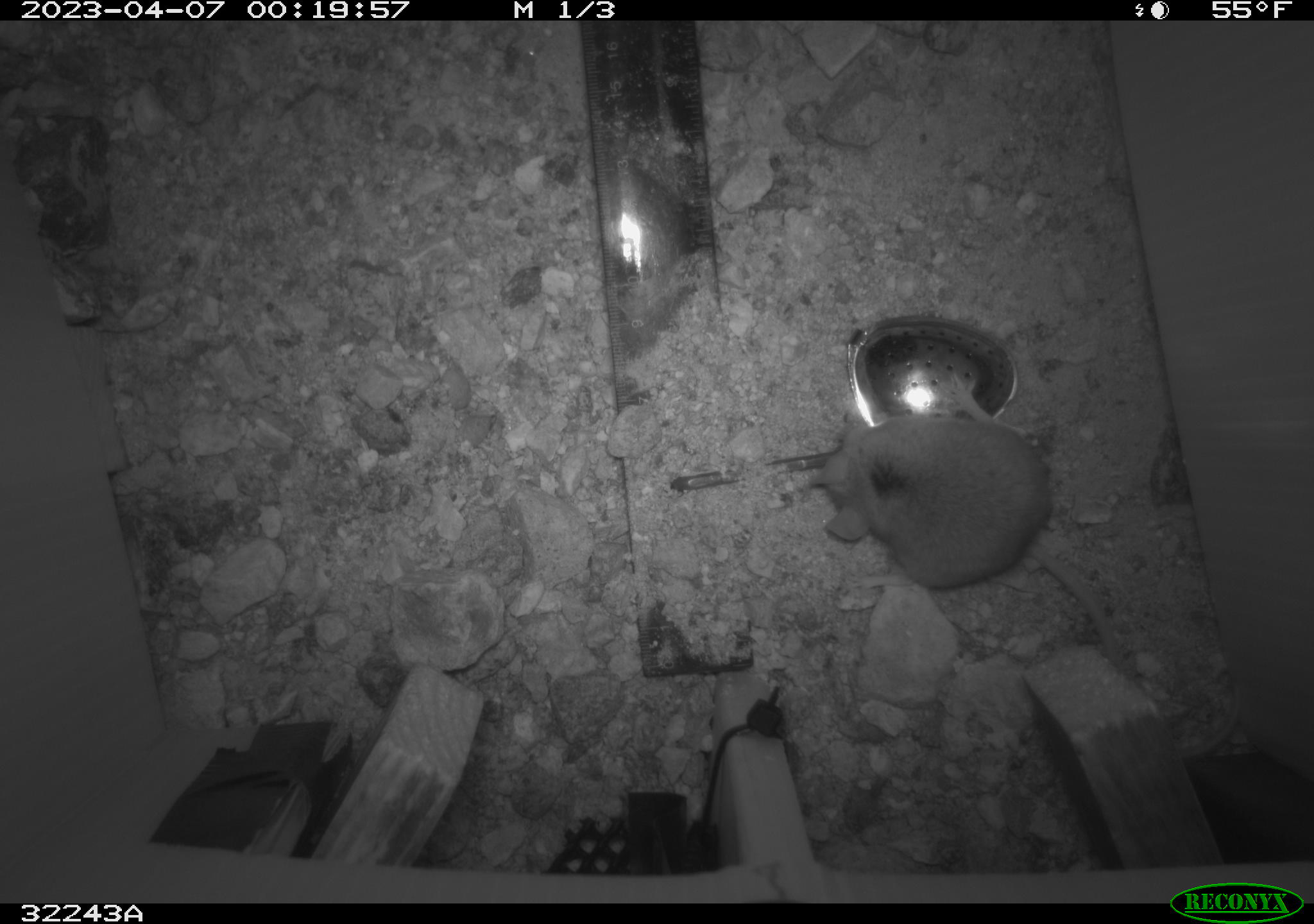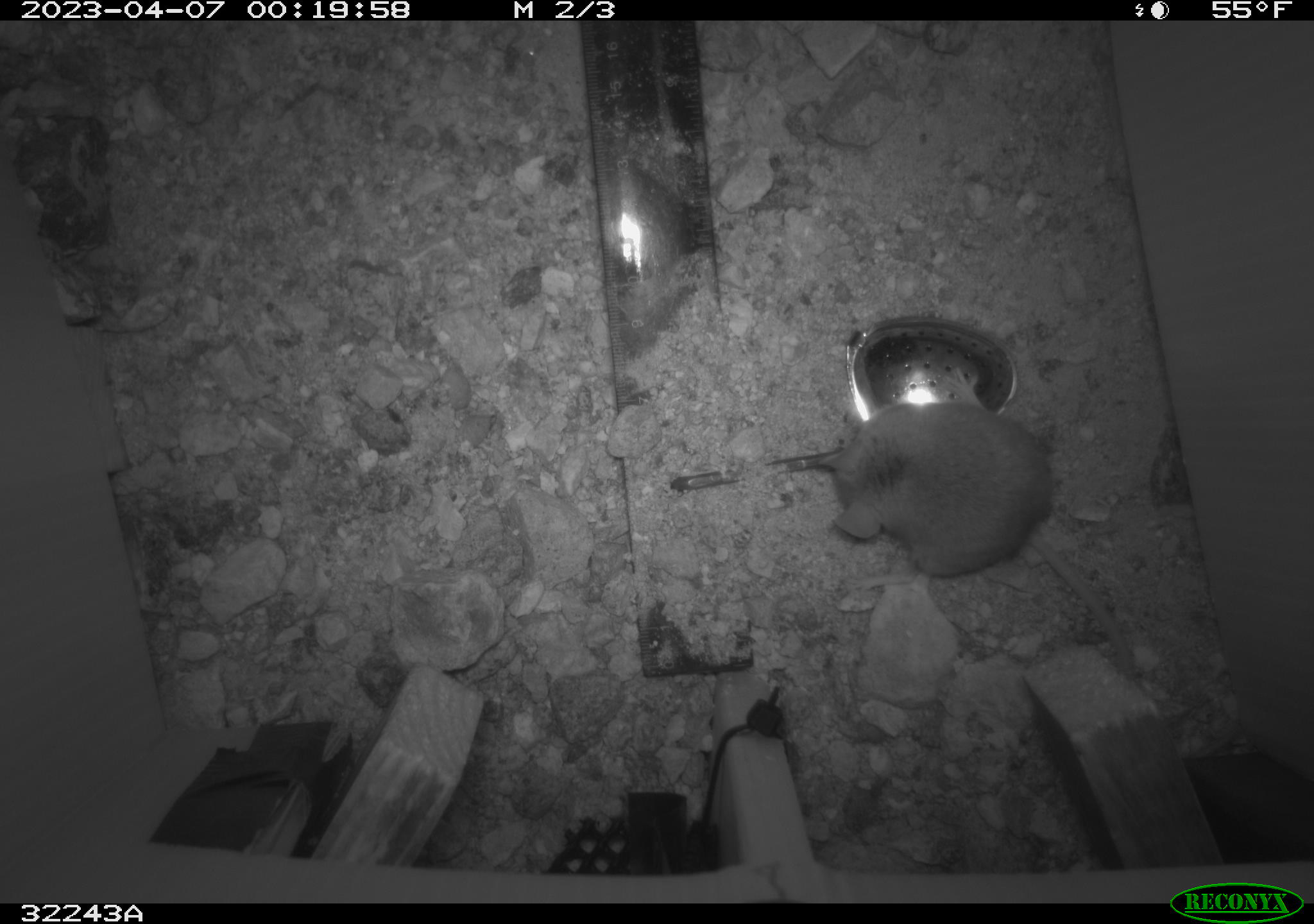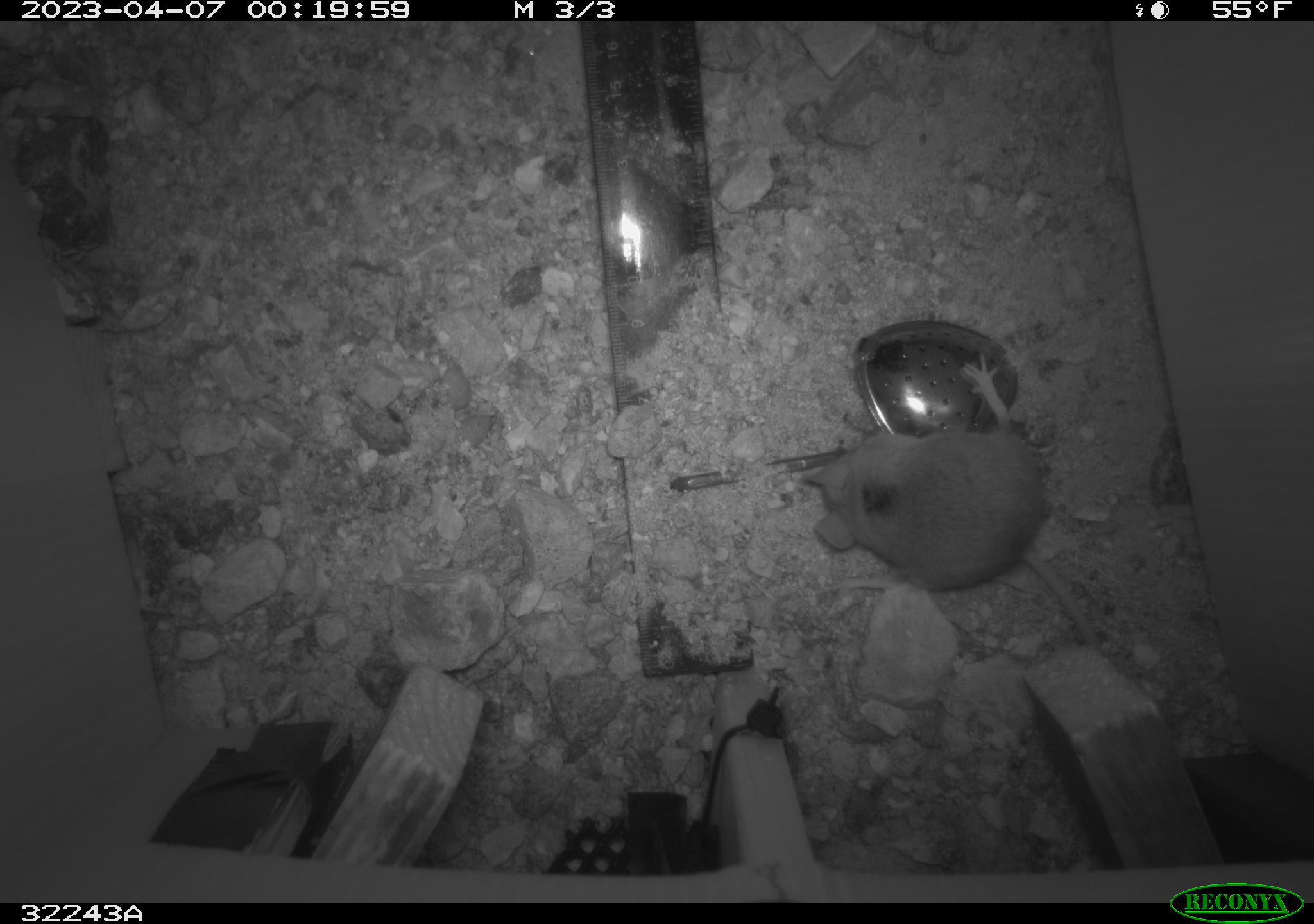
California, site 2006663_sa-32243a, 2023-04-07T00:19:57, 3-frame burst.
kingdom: Animalia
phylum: Chordata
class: Mammalia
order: Rodentia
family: Cricetidae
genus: Peromyscus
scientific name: Peromyscus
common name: deer mice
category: peromyscus species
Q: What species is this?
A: Peromyscus species (deer mice) (Peromyscus).